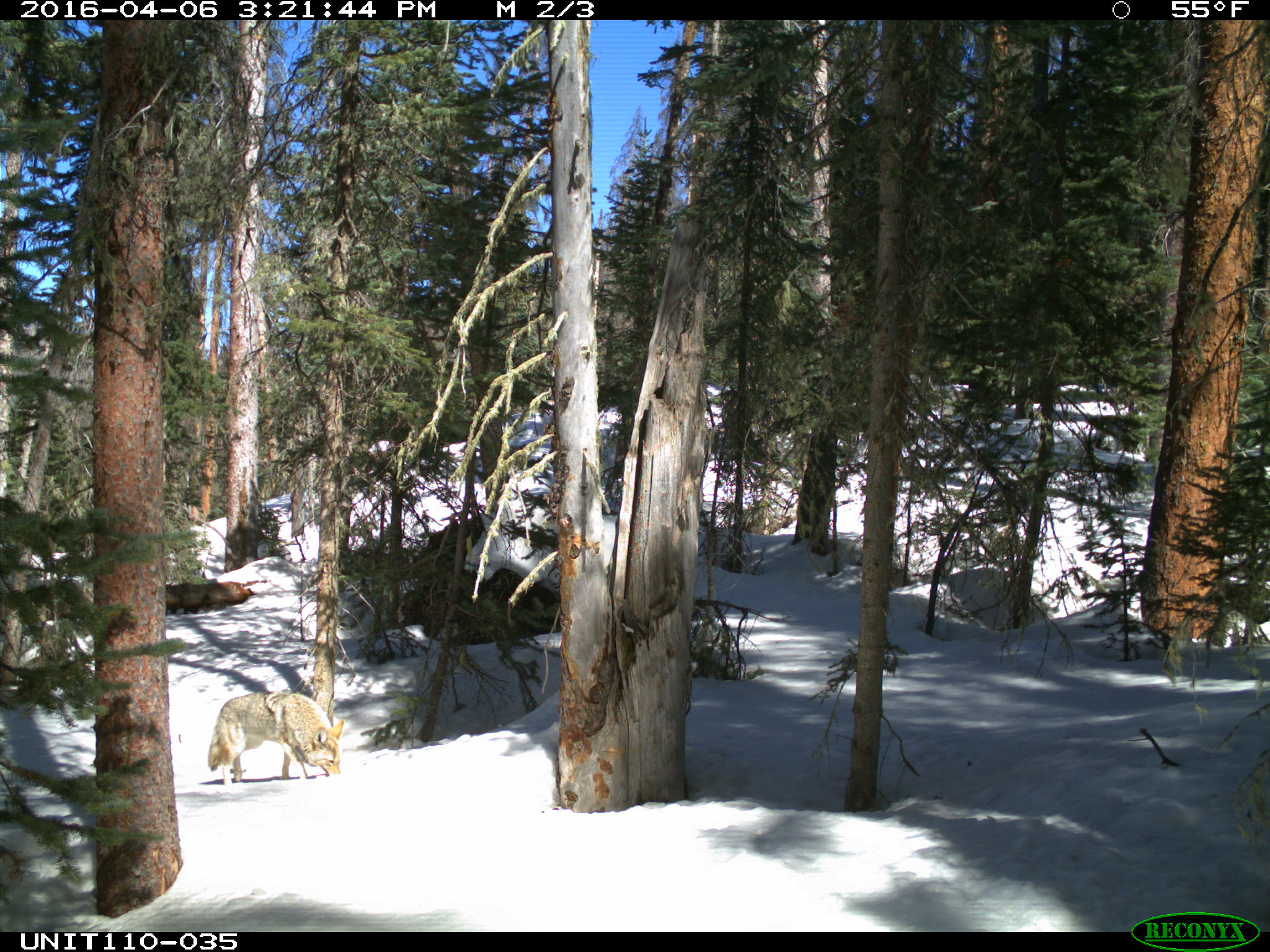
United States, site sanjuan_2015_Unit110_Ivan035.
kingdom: Animalia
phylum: Chordata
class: Mammalia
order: Carnivora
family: Canidae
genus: Canis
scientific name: Canis latrans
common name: coyote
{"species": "Canis latrans (coyote)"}